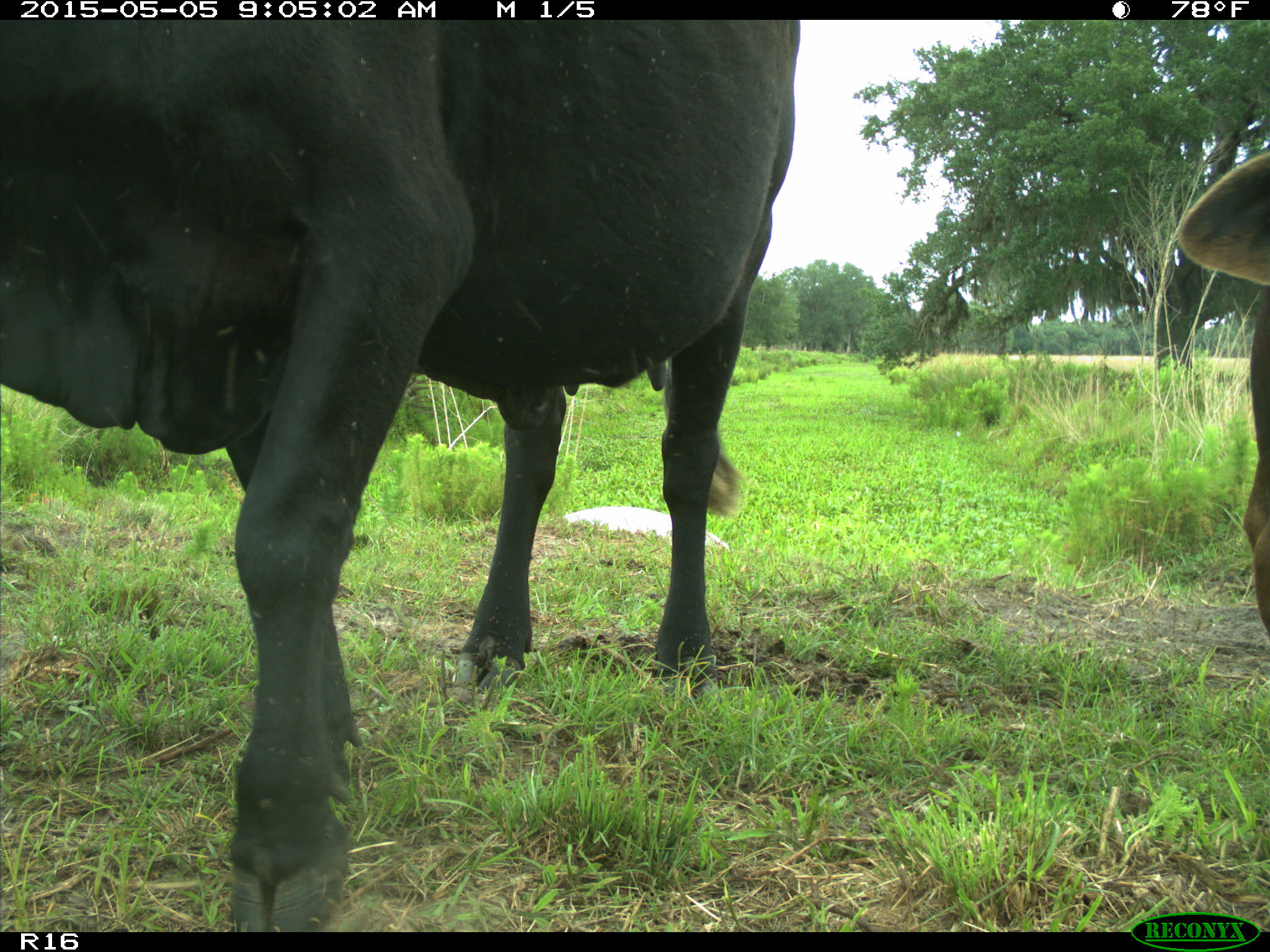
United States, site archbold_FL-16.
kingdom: Animalia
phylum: Chordata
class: Mammalia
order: Artiodactyla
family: Bovidae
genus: Bos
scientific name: Bos taurus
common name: domestic cow